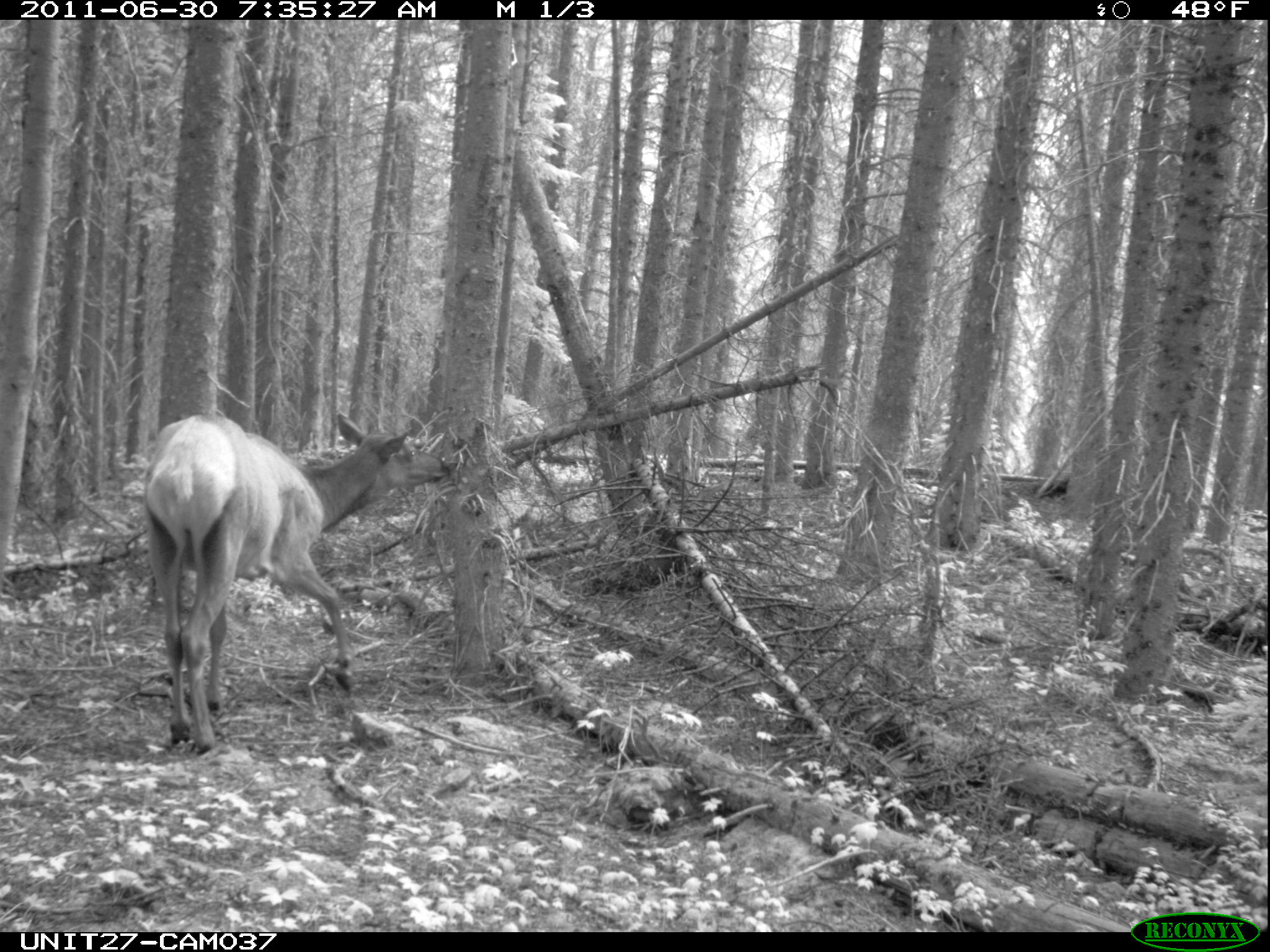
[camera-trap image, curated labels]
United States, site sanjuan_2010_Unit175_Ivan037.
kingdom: Animalia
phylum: Chordata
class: Mammalia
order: Artiodactyla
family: Cervidae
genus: Cervus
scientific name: Cervus elaphus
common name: red deer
Cervus elaphus (red deer).